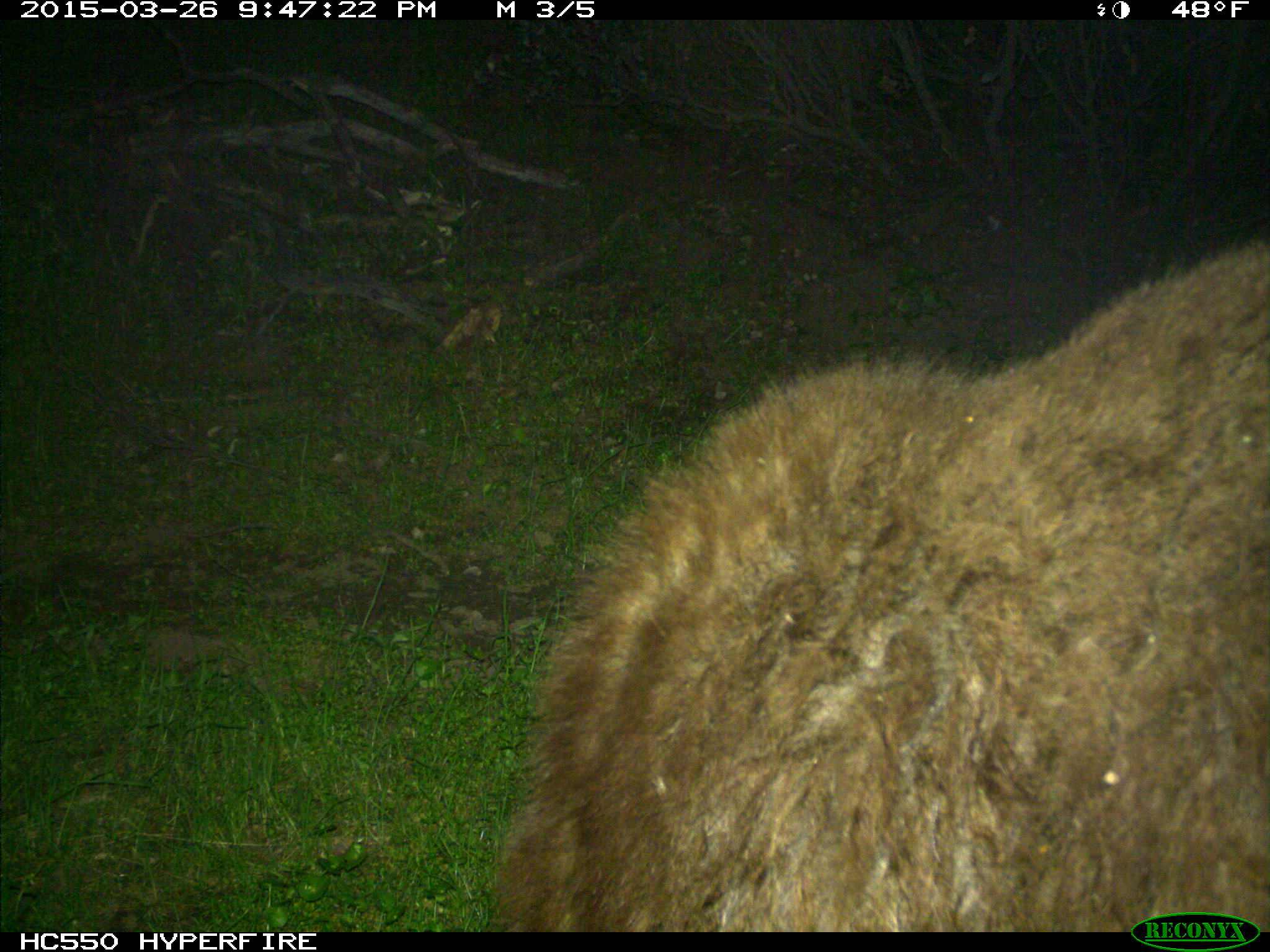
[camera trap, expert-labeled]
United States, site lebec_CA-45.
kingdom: Animalia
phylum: Chordata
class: Mammalia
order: Carnivora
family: Ursidae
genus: Ursus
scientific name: Ursus americanus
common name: american black bear